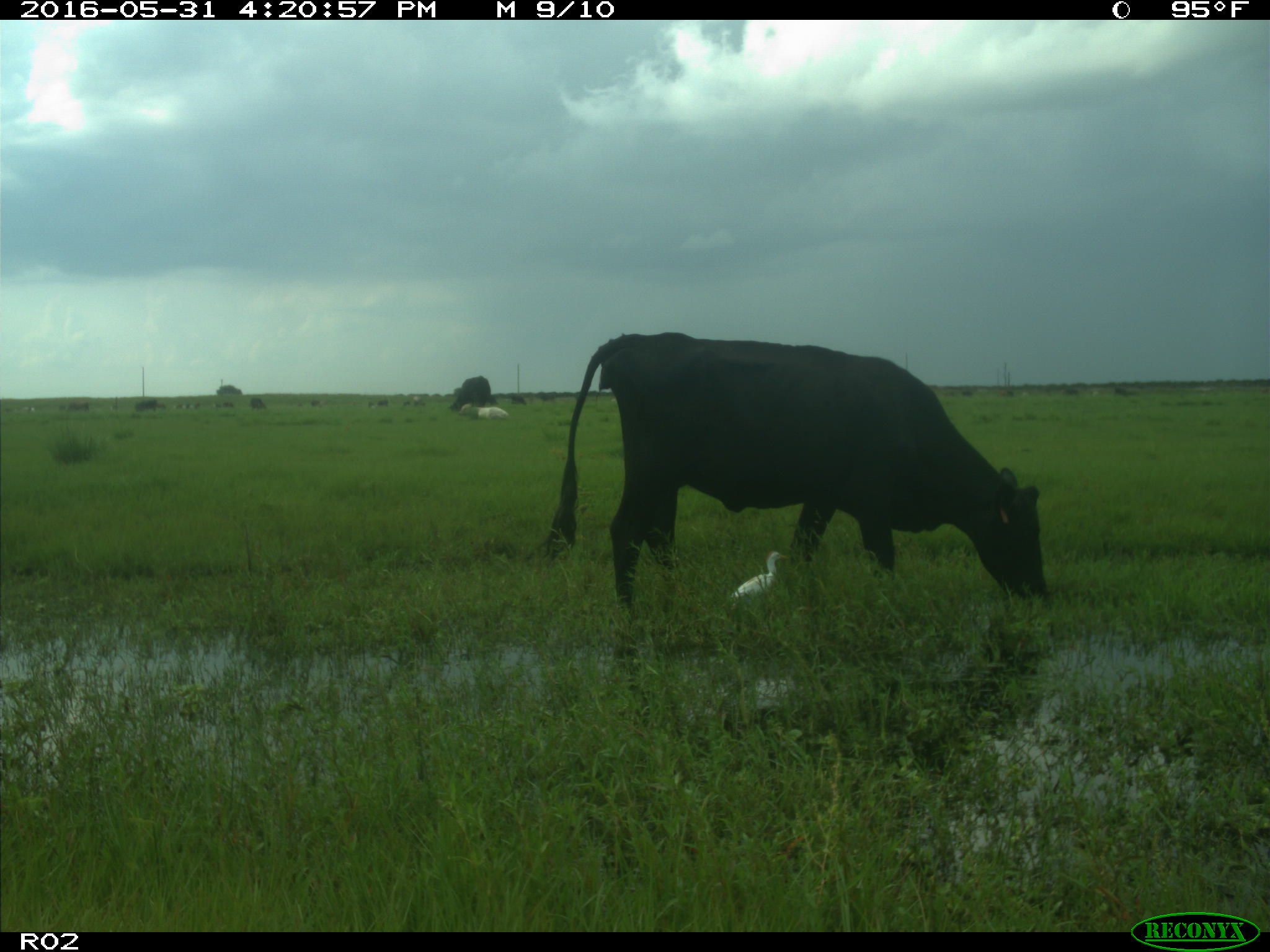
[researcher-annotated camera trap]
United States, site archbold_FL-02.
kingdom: Animalia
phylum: Chordata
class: Mammalia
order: Artiodactyla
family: Bovidae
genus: Bos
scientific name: Bos taurus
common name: domestic cow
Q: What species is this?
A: Bos taurus (domestic cow).